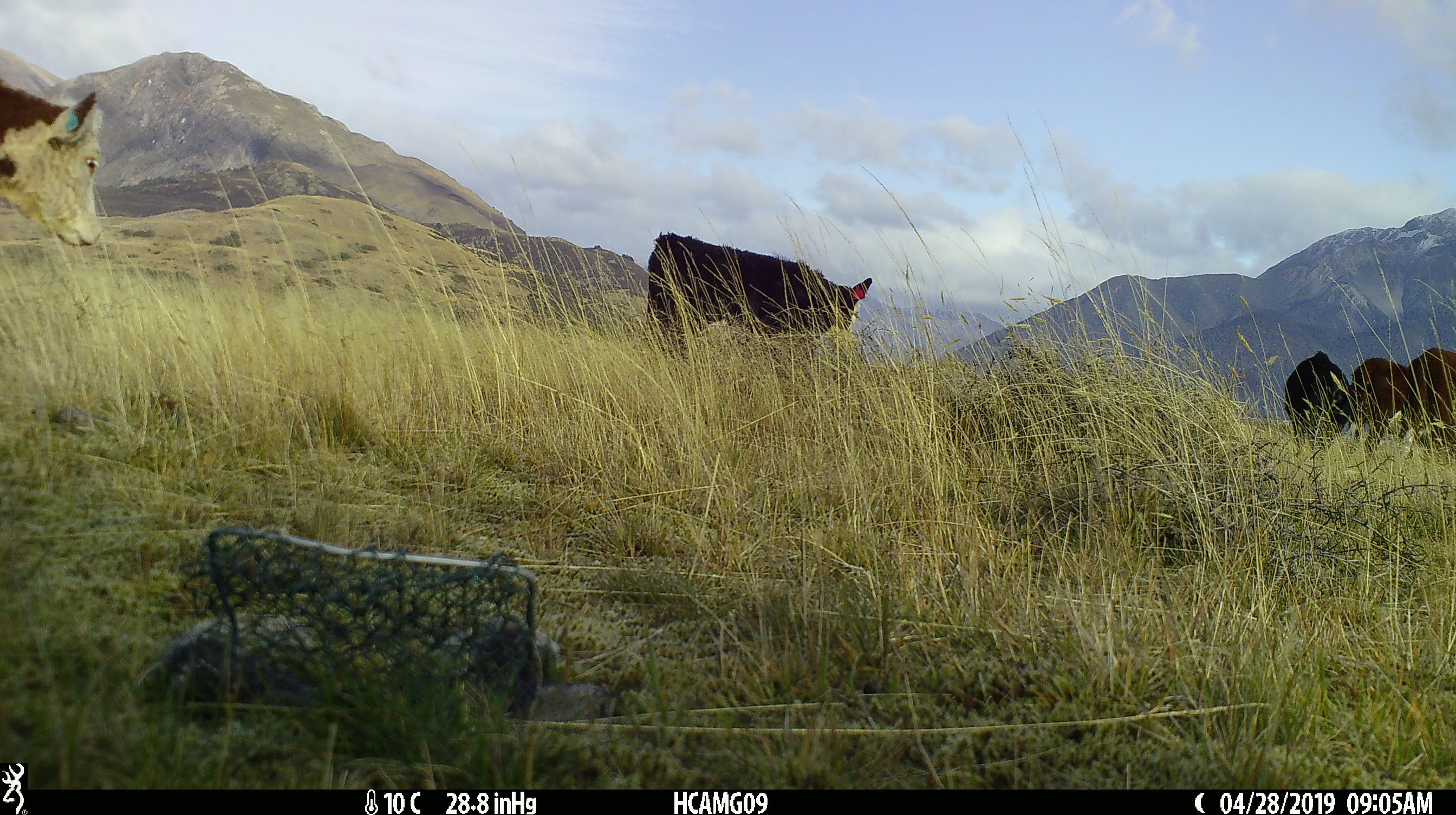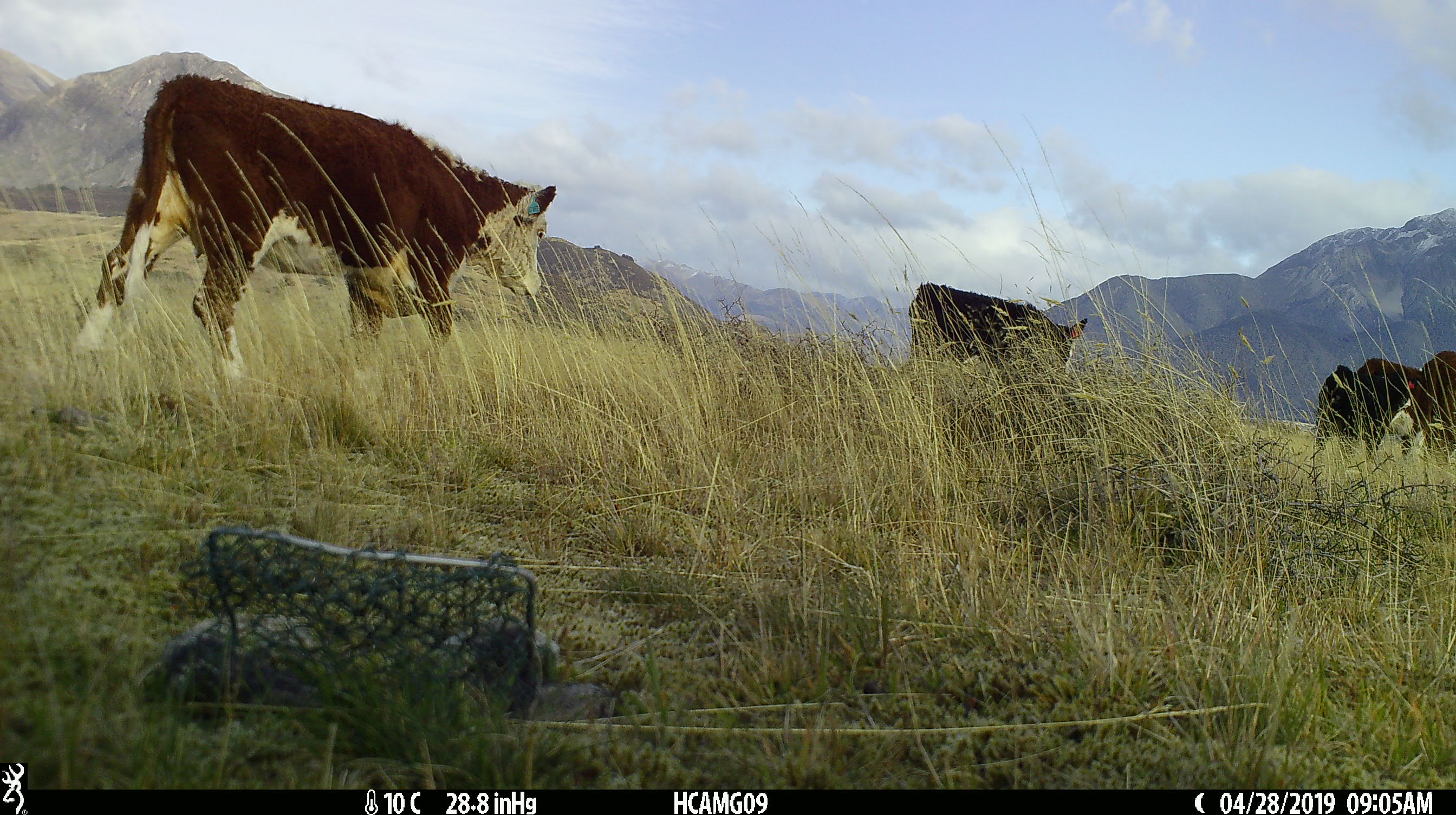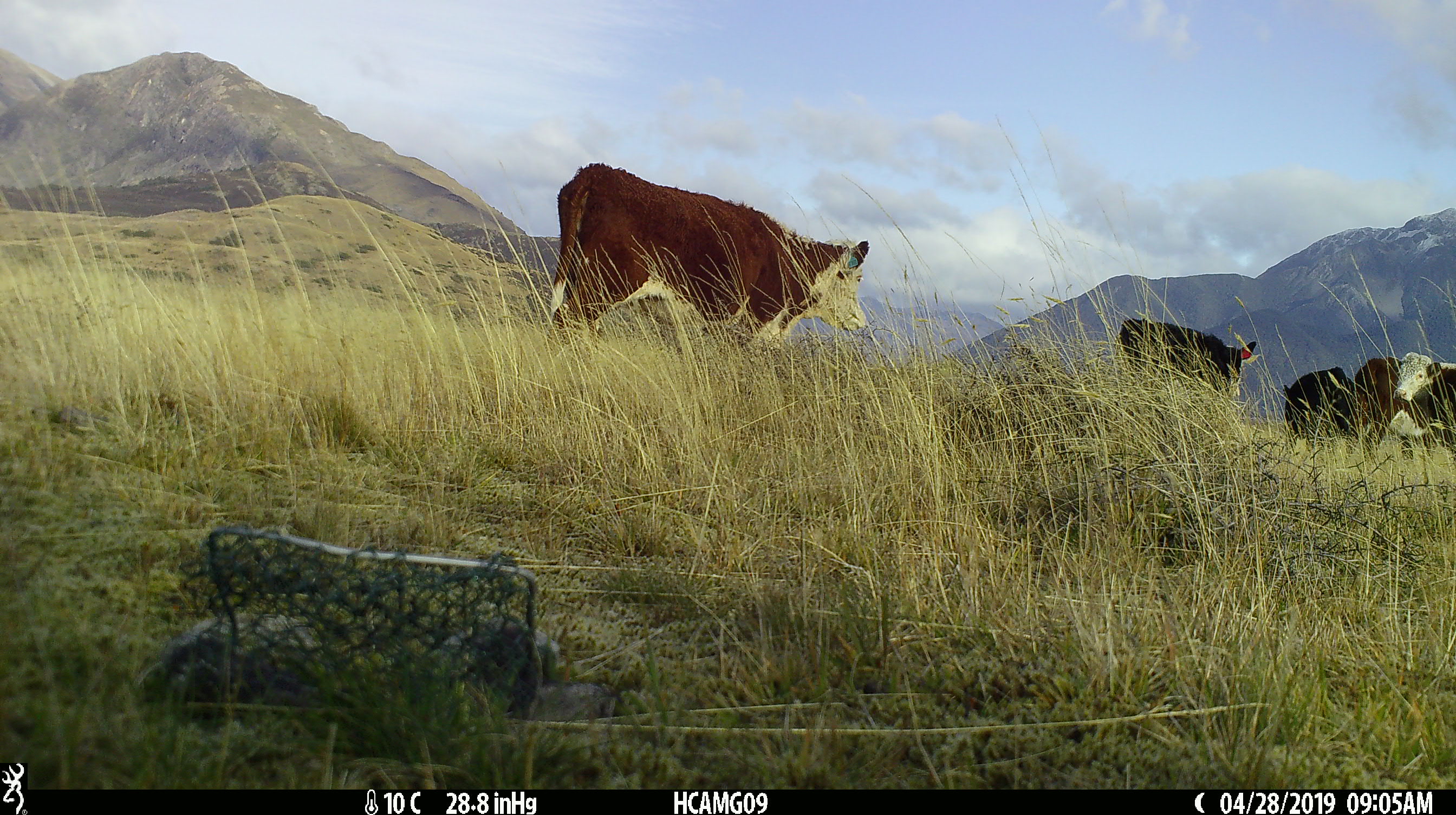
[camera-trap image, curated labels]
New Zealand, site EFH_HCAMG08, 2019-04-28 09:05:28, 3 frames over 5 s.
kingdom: Animalia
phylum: Chordata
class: Mammalia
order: Artiodactyla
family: Bovidae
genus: Bos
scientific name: Bos taurus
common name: domestic cow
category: cow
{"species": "cow (domestic cow) (Bos taurus)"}